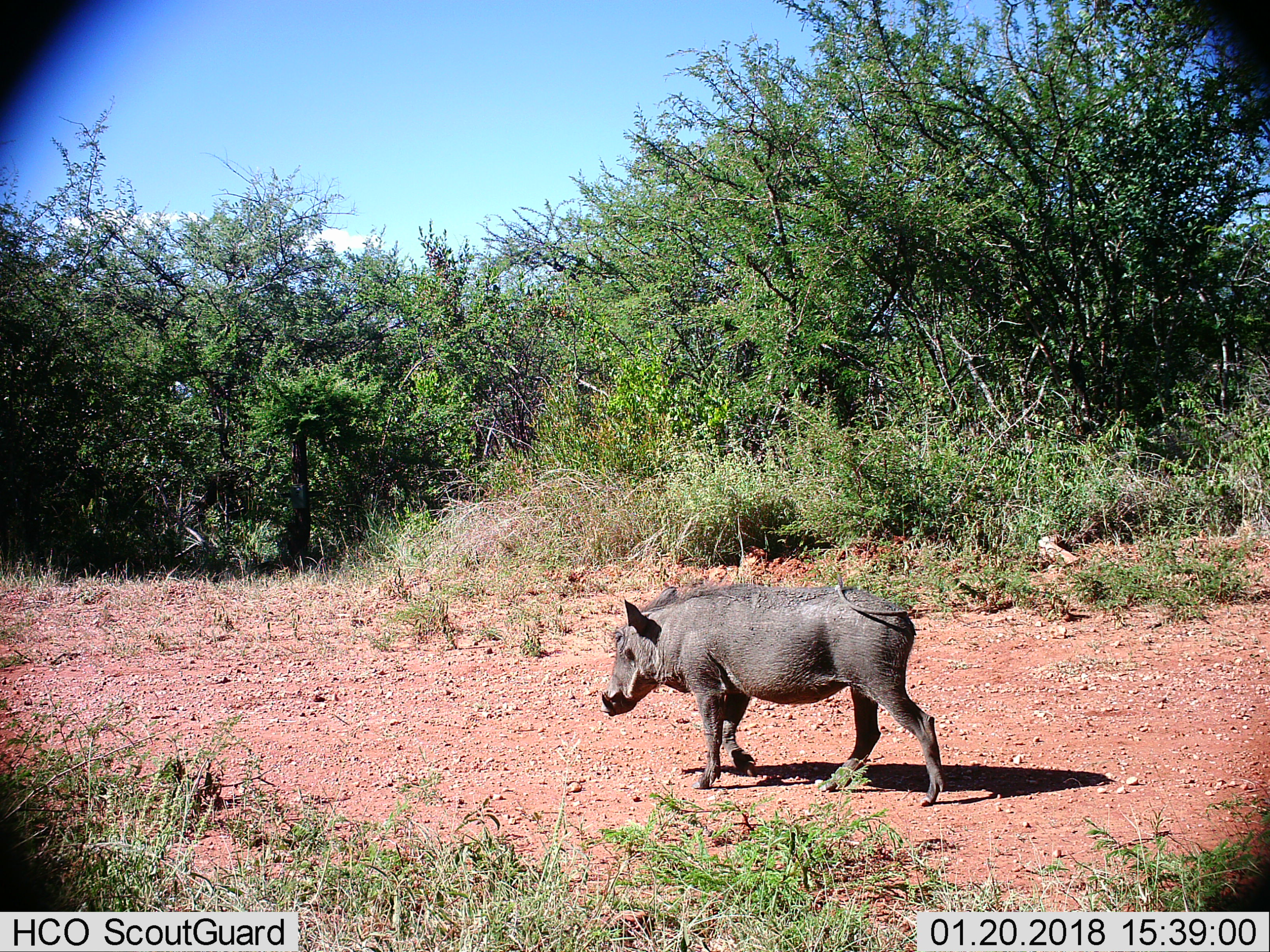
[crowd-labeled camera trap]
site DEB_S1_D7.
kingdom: Animalia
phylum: Chordata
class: Mammalia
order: Artiodactyla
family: Suidae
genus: Phacochoerus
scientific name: Phacochoerus africanus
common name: warthog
Warthog (Phacochoerus africanus), count 1. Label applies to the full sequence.